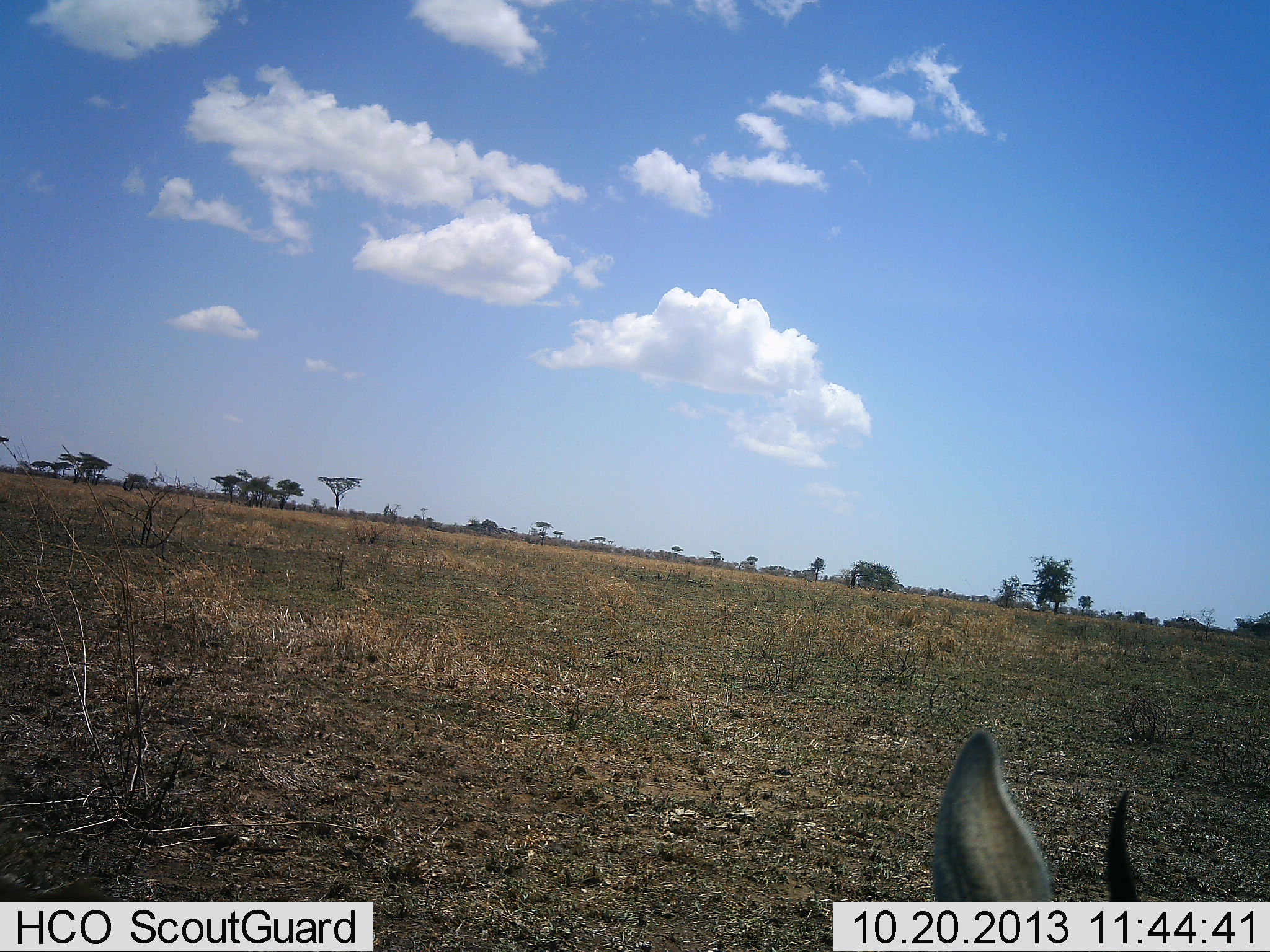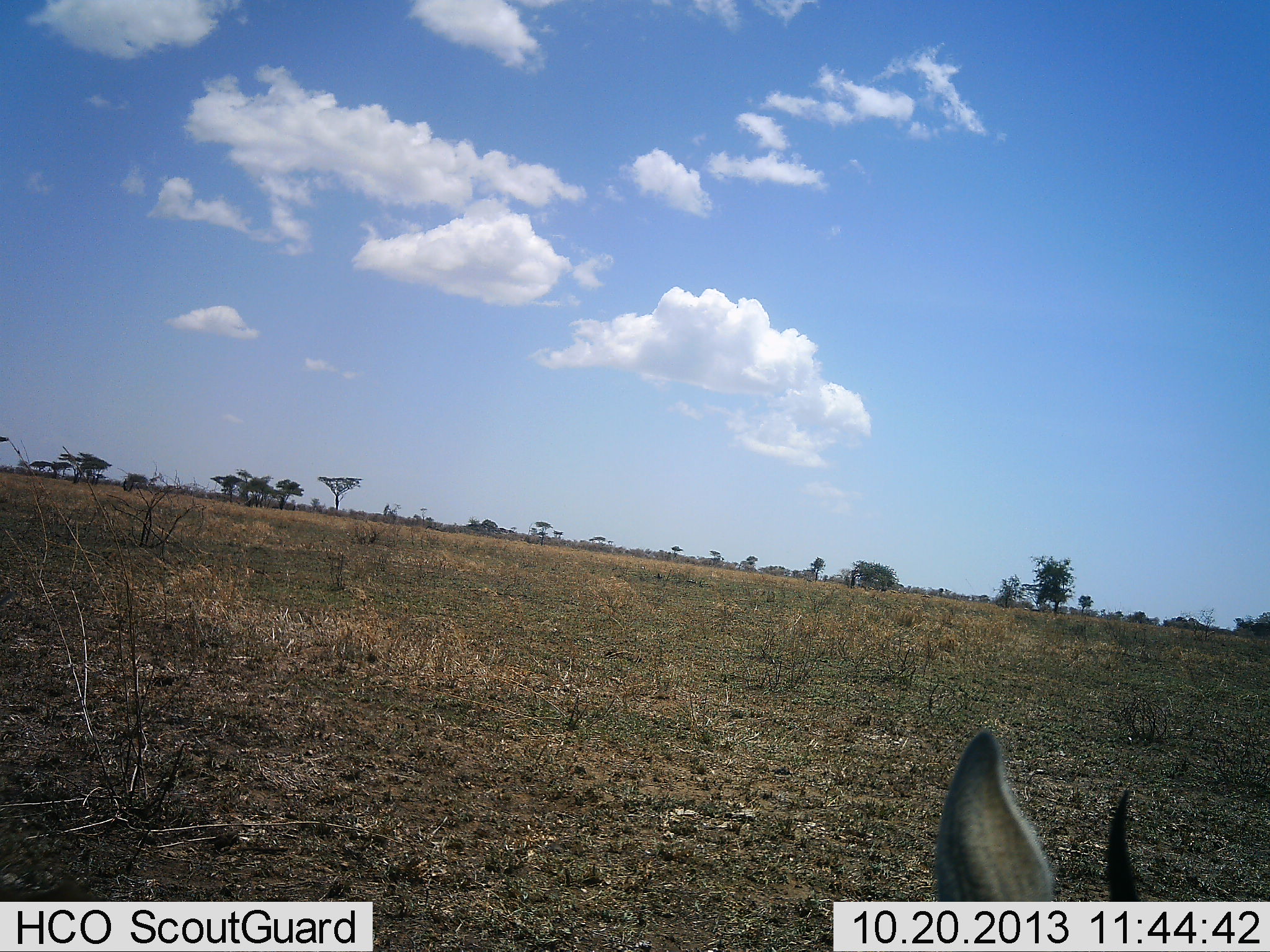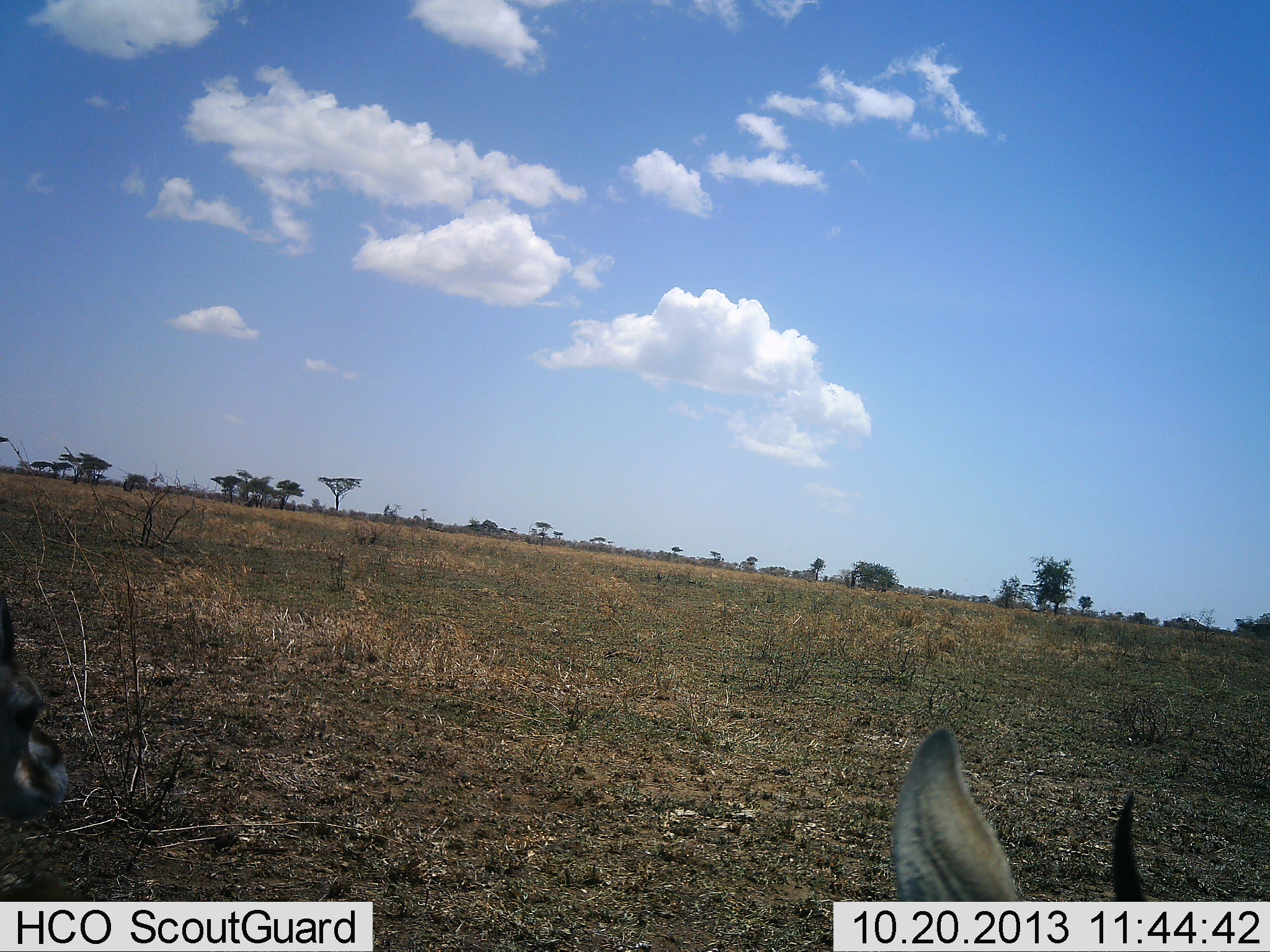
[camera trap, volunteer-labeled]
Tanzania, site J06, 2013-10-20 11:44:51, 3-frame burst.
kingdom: Animalia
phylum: Chordata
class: Mammalia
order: Artiodactyla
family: Bovidae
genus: Eudorcas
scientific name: Eudorcas thomsonii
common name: thomson's gazelle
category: gazellethomsons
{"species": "gazellethomsons (thomson's gazelle) (Eudorcas thomsonii)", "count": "2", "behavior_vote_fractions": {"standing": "67%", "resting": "33%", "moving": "20%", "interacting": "0%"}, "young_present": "0%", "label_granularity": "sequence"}